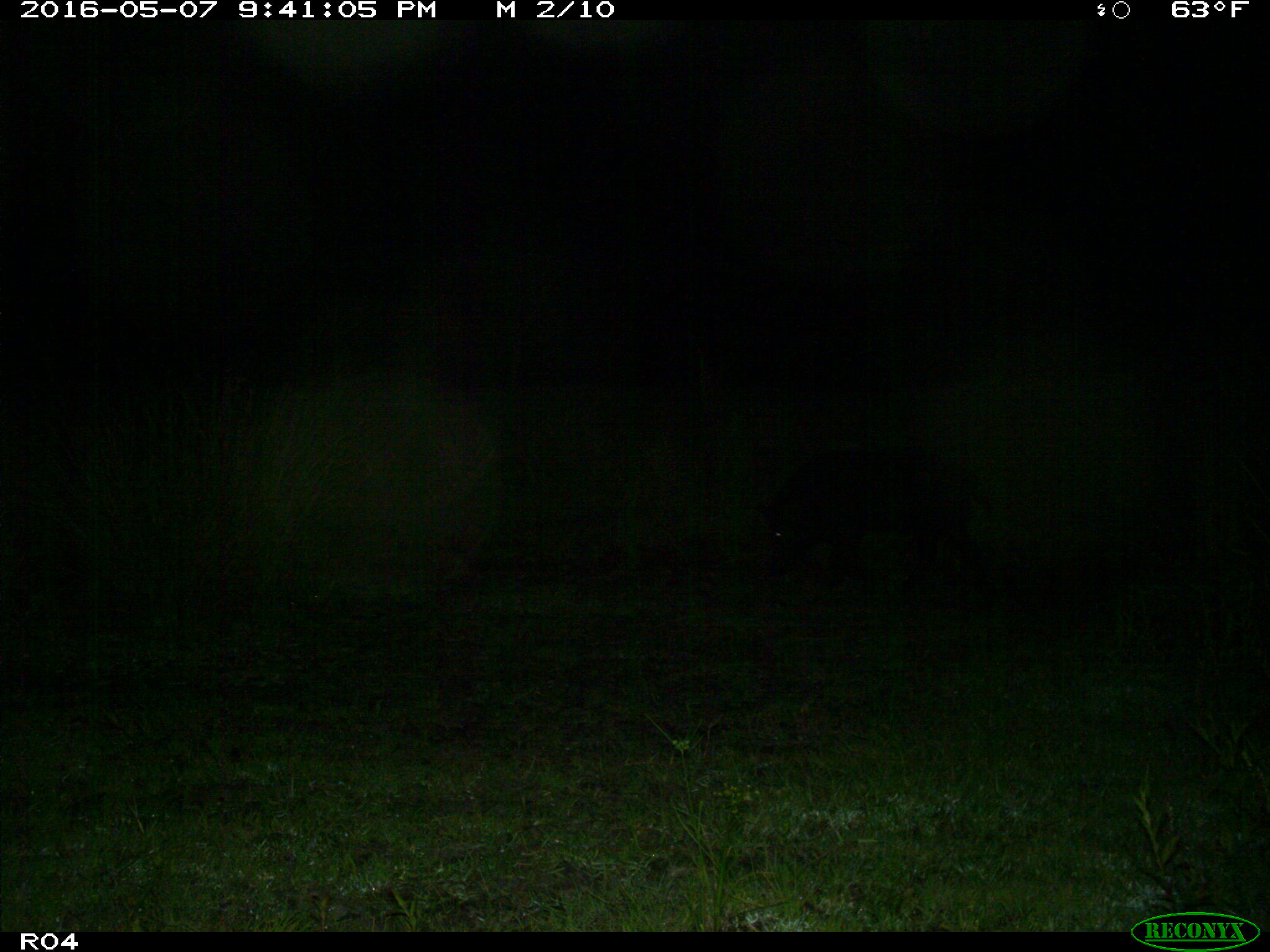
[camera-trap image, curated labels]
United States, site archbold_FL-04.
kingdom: Animalia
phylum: Chordata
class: Mammalia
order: Artiodactyla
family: Suidae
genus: Sus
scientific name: Sus scrofa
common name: wild boar